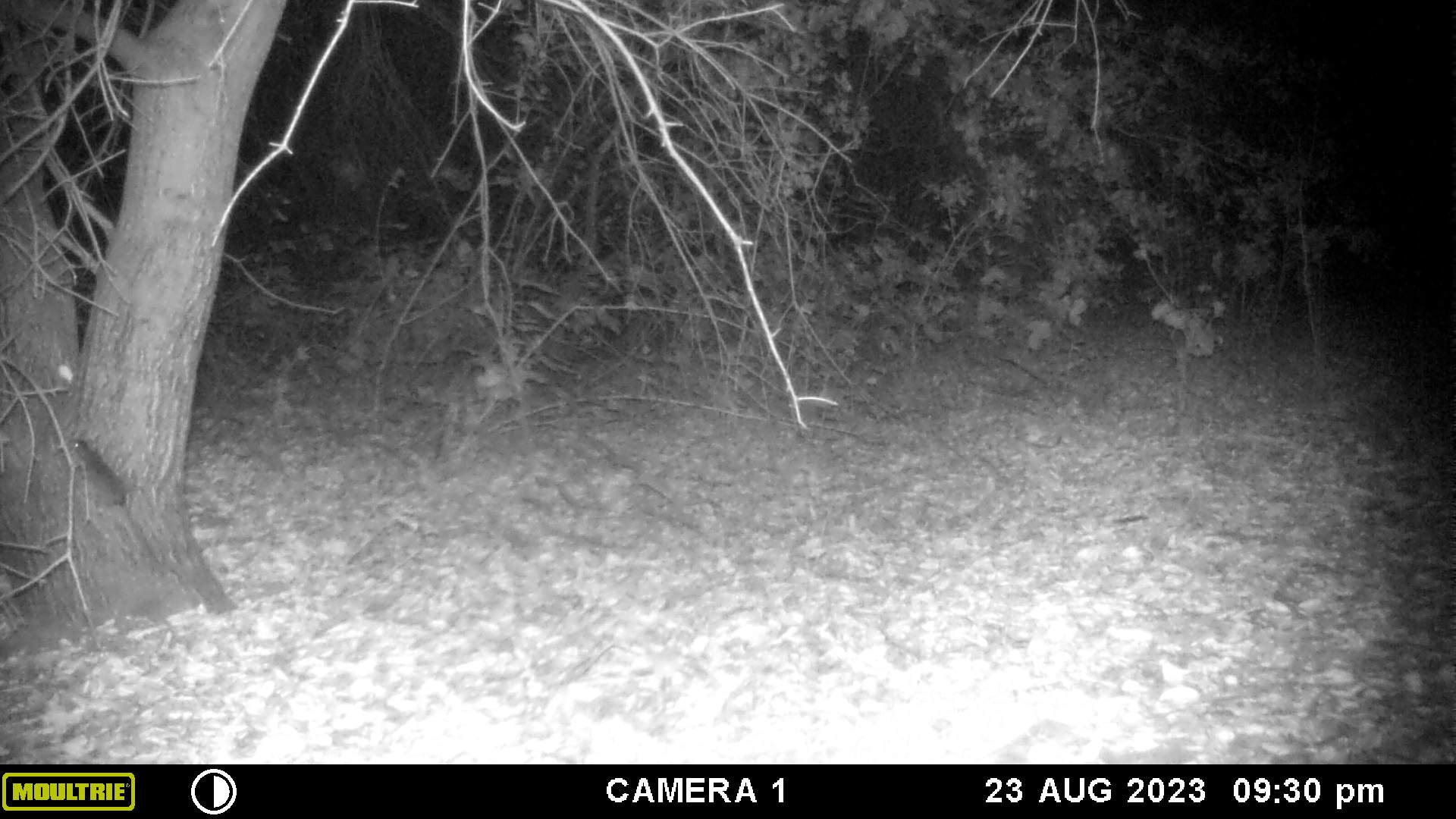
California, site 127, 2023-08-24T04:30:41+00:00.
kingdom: Animalia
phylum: Chordata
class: Mammalia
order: Rodentia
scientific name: Rodentia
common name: mouse or rat